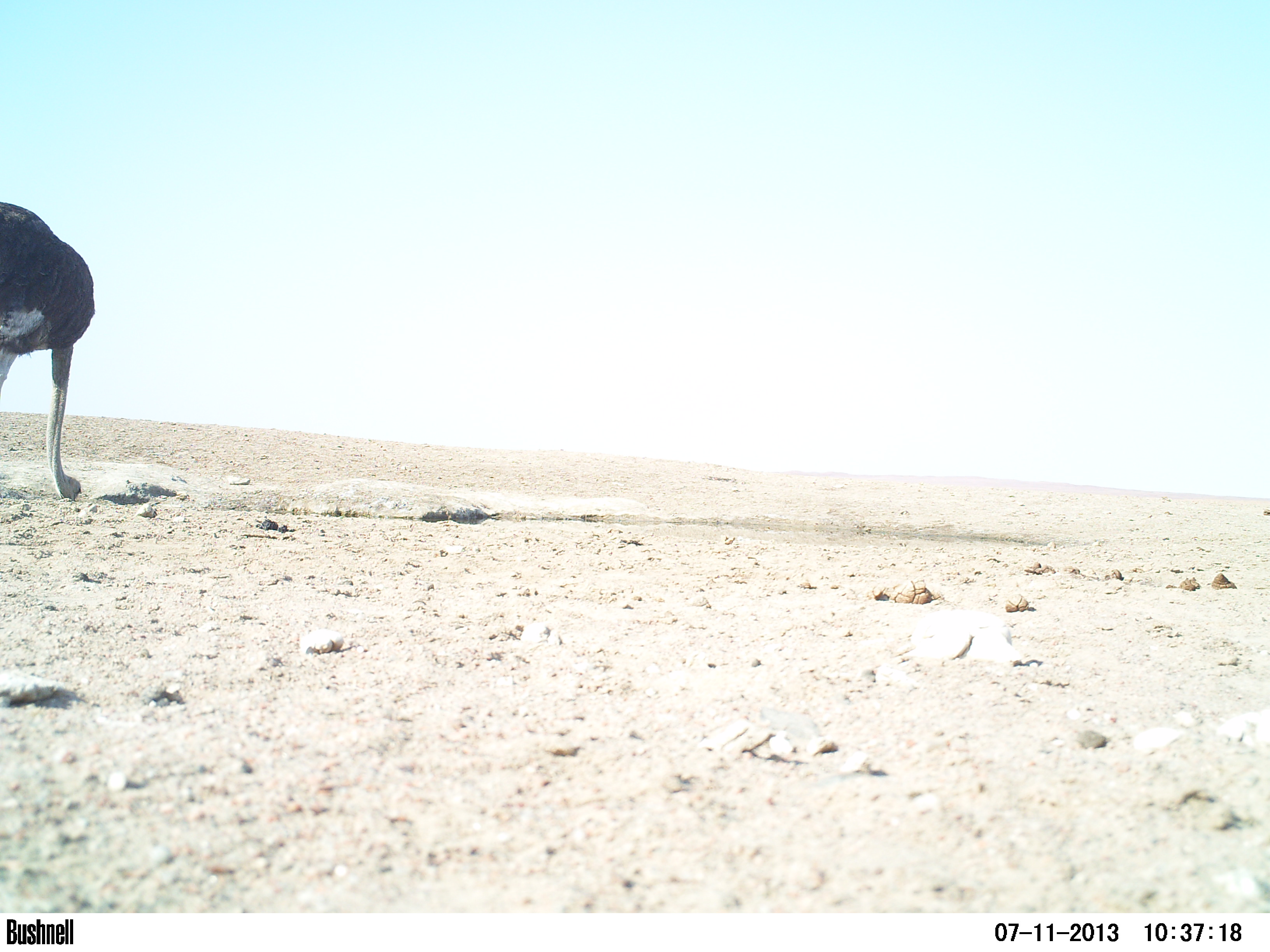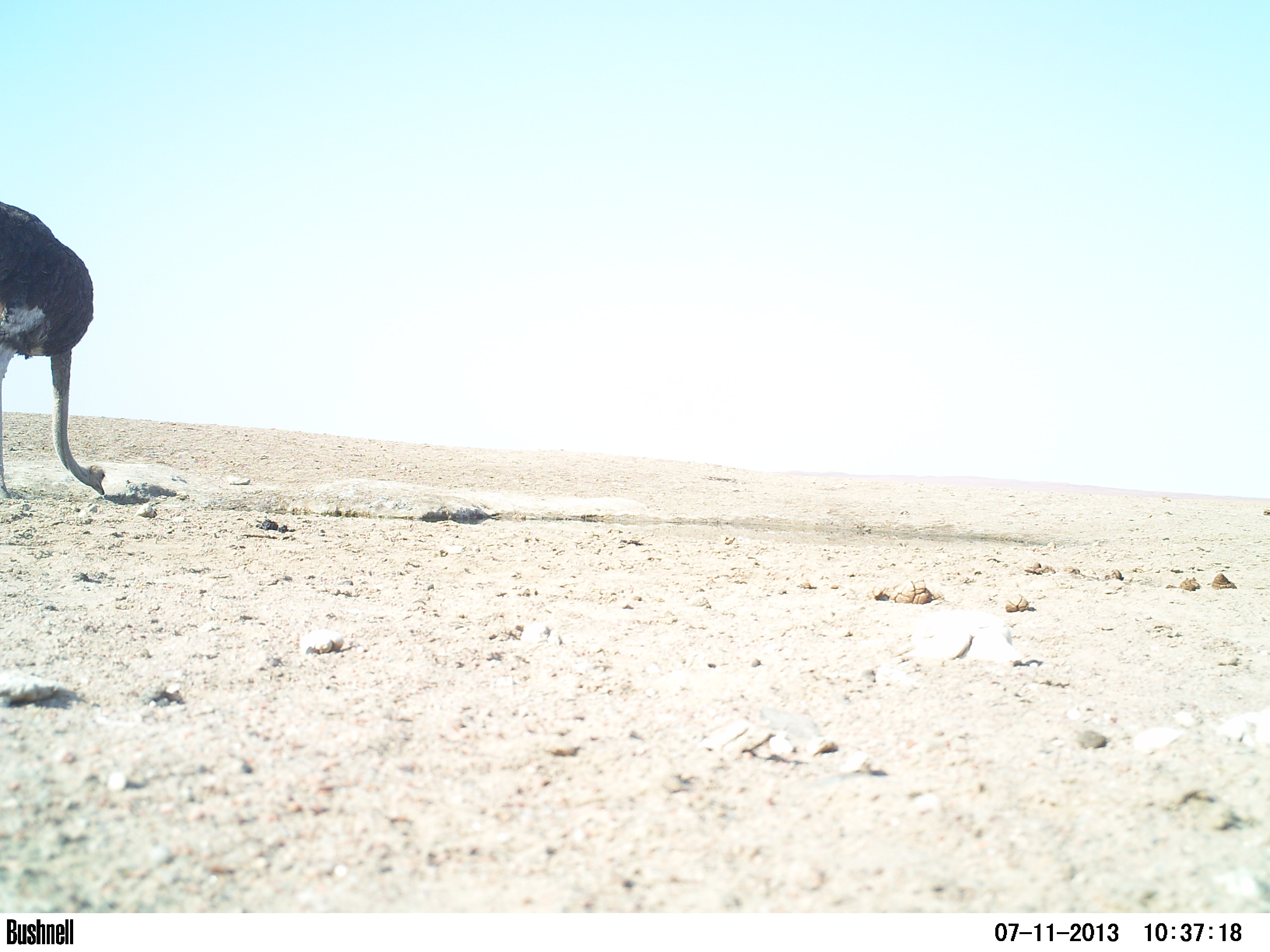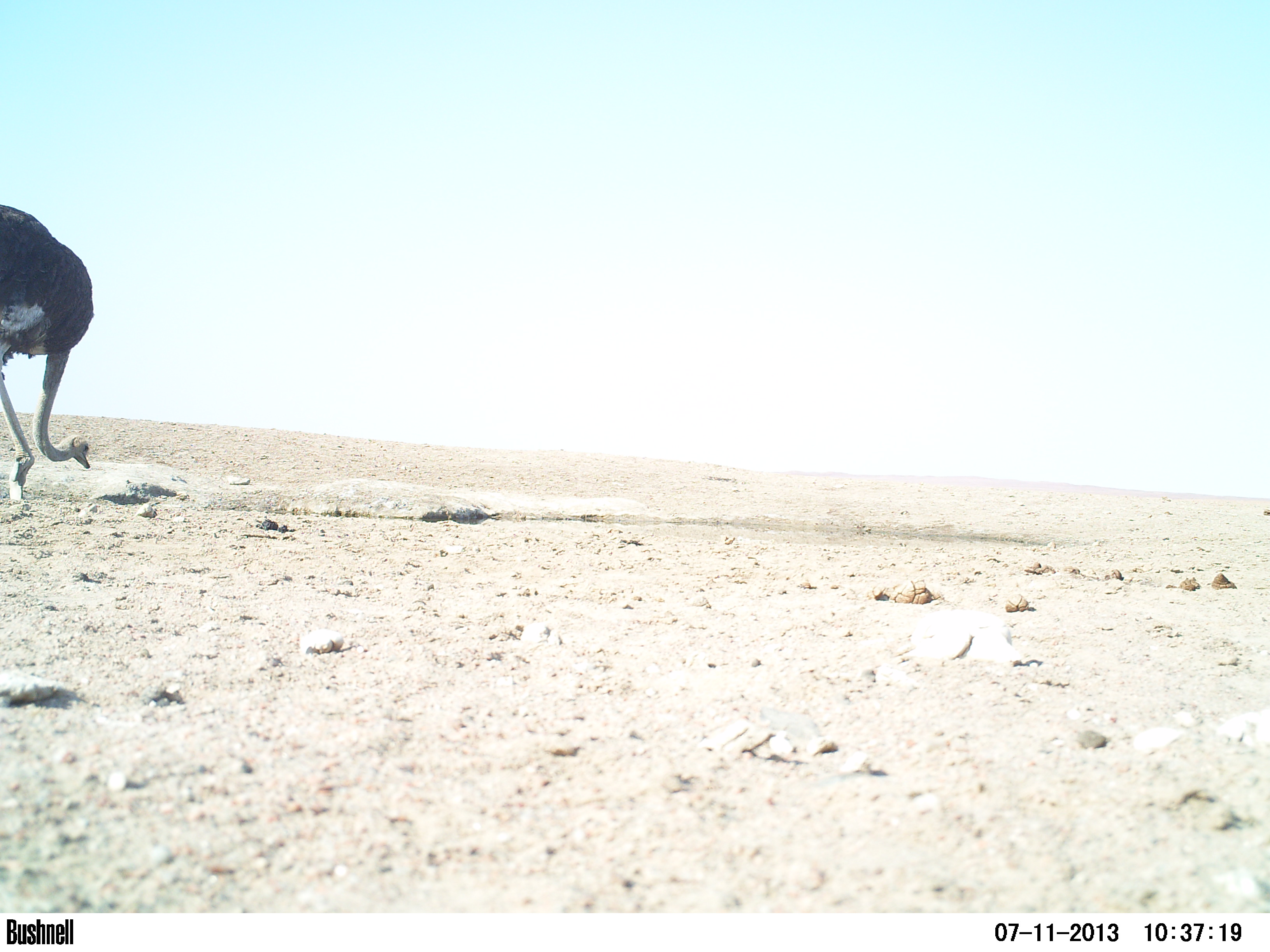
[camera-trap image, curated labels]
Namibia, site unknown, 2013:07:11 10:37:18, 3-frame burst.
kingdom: Animalia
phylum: Chordata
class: Aves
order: Struthioniformes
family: Struthionidae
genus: Struthio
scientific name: Struthio camelus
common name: common ostrich